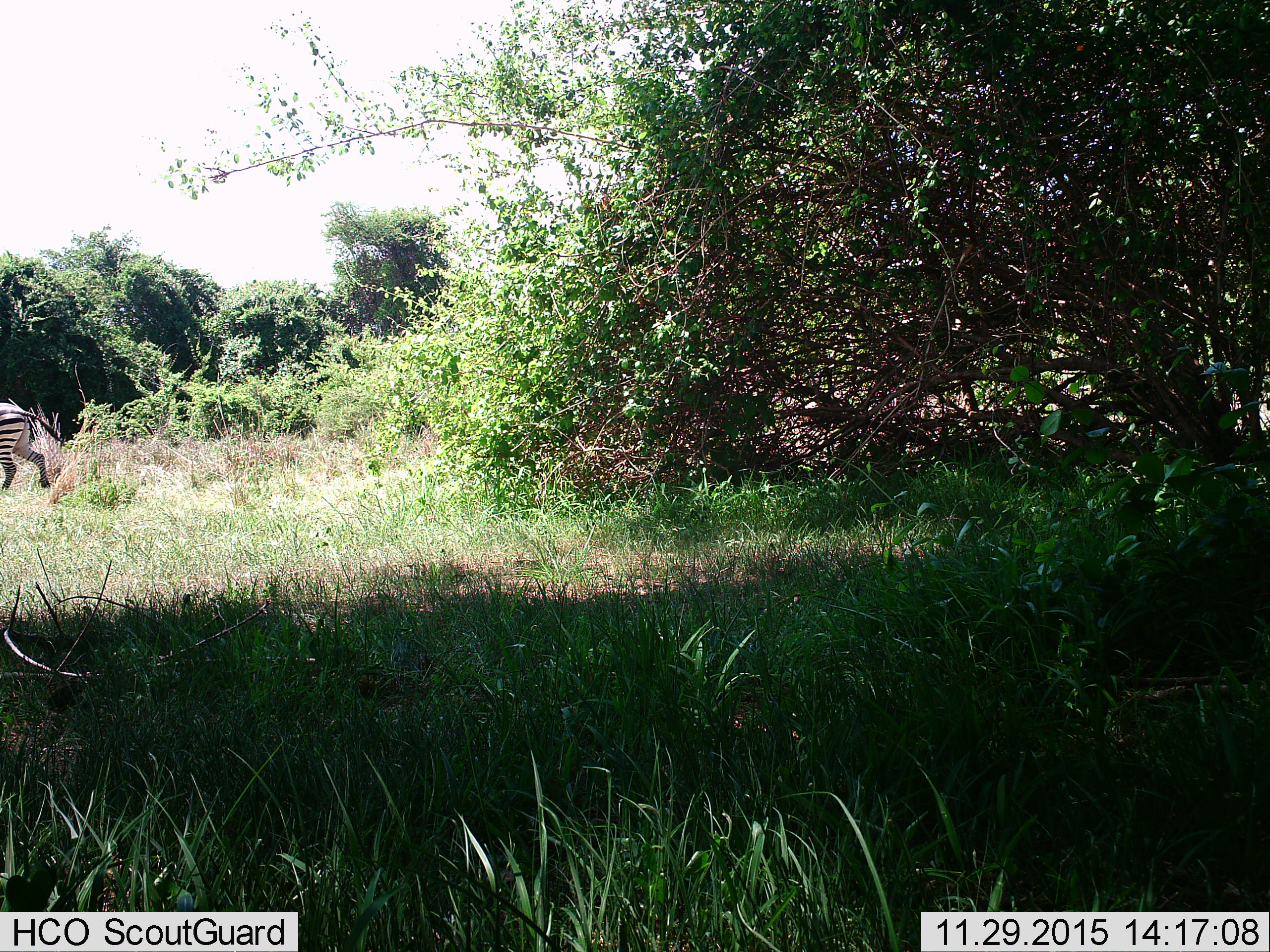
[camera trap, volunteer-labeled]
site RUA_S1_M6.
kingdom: Animalia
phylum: Chordata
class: Mammalia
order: Perissodactyla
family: Equidae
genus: Equus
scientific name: Equus quagga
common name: plains zebra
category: zebraplains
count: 1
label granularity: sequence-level